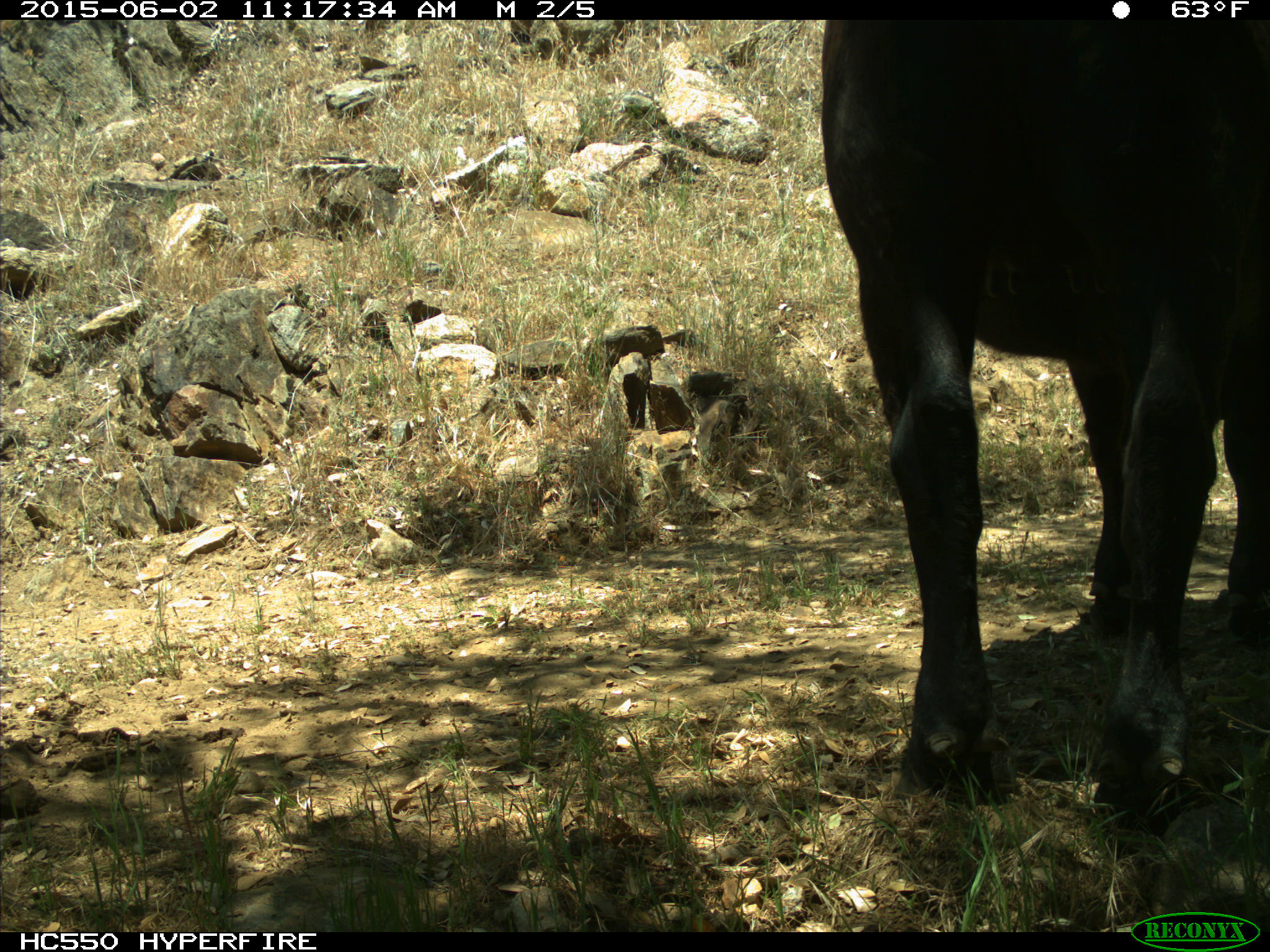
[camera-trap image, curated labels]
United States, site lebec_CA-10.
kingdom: Animalia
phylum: Chordata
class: Mammalia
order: Artiodactyla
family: Bovidae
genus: Bos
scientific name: Bos taurus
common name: domestic cow